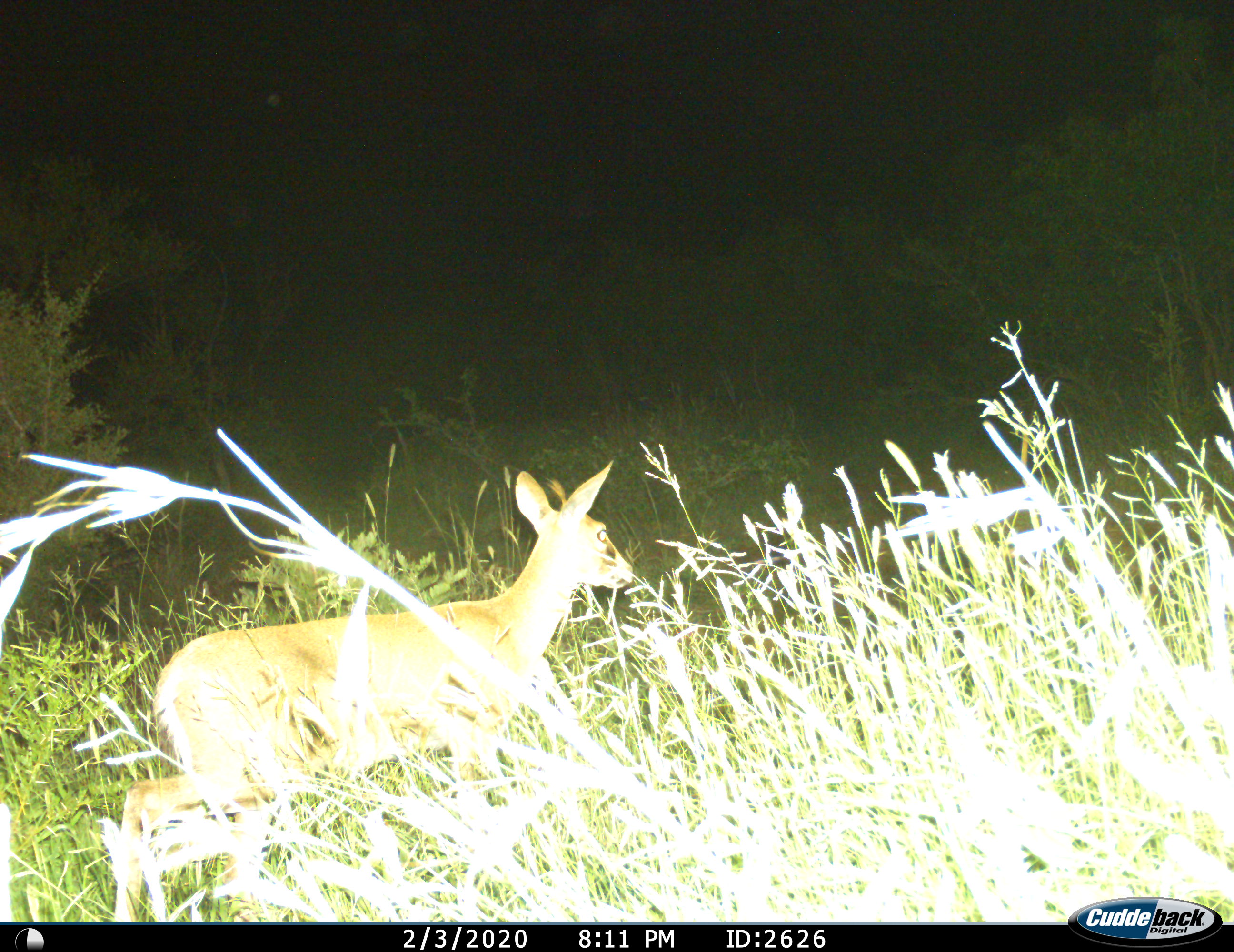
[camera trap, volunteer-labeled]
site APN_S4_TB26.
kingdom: Animalia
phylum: Chordata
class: Mammalia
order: Artiodactyla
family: Bovidae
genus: Aepyceros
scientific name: Aepyceros melampus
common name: impala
Impala (Aepyceros melampus), count 1. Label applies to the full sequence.